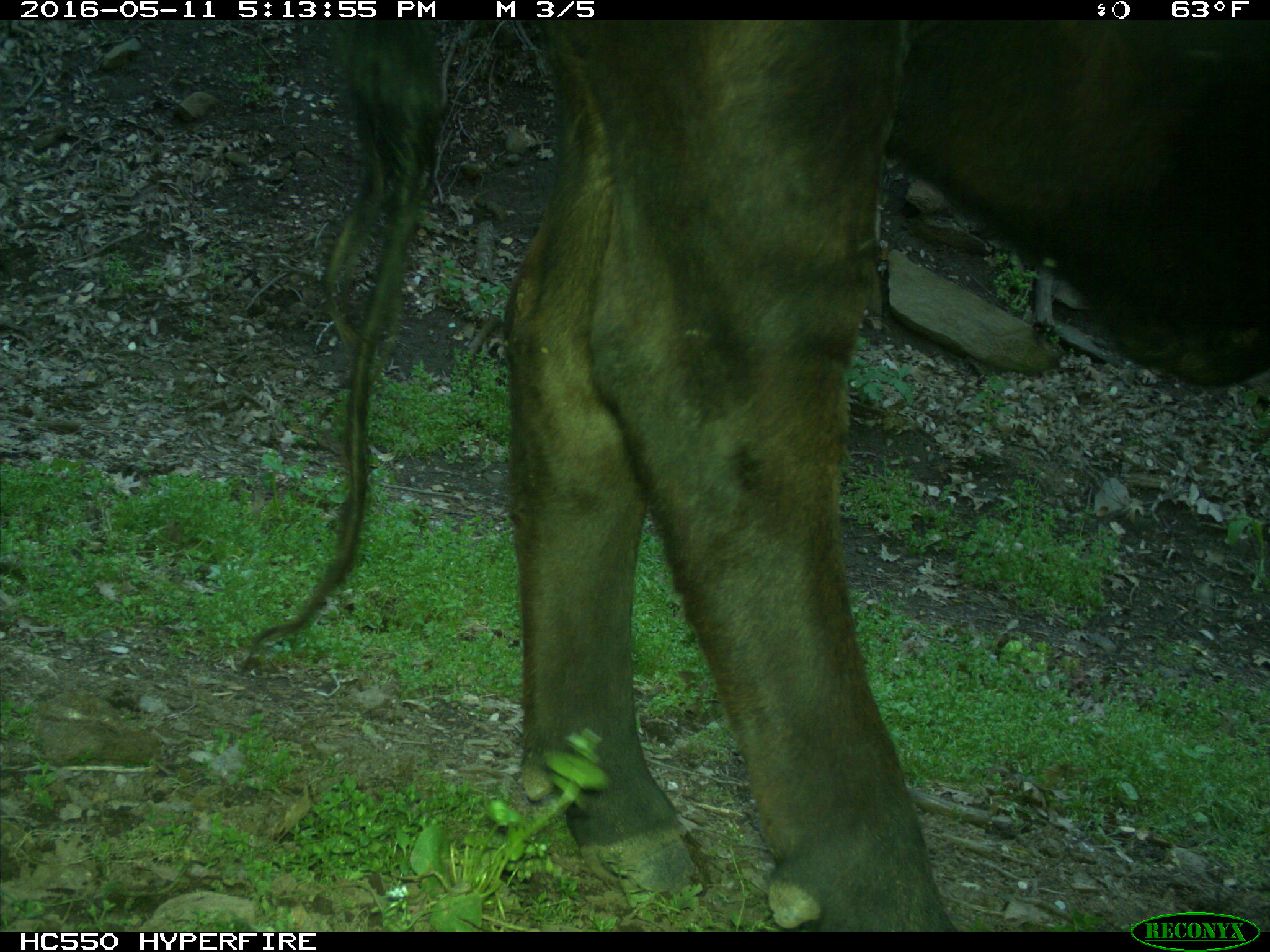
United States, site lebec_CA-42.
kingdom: Animalia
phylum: Chordata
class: Mammalia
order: Artiodactyla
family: Bovidae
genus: Bos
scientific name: Bos taurus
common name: domestic cow